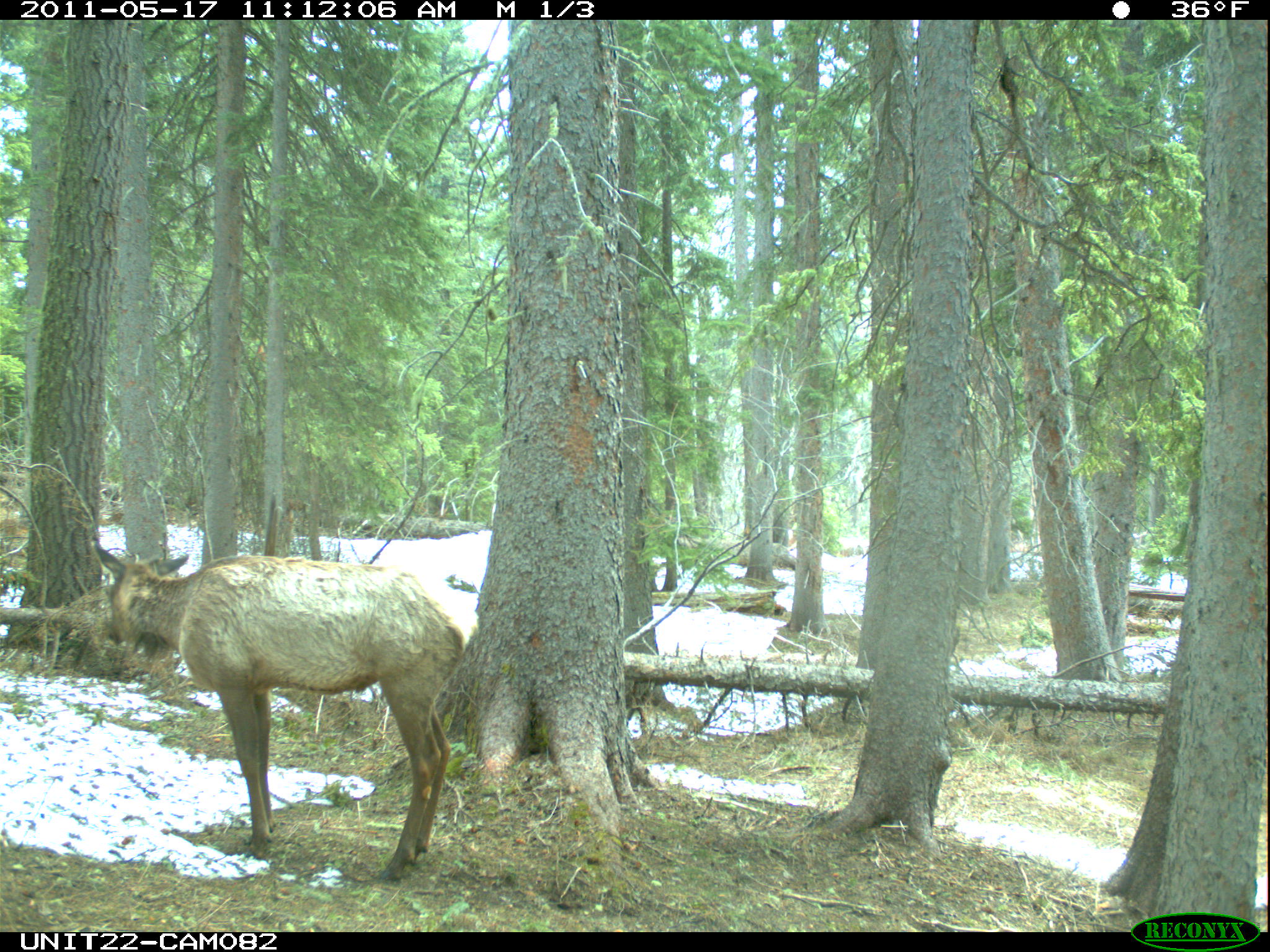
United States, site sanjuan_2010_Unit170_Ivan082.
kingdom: Animalia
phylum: Chordata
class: Mammalia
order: Artiodactyla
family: Cervidae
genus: Cervus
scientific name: Cervus elaphus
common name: red deer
Cervus elaphus (red deer).